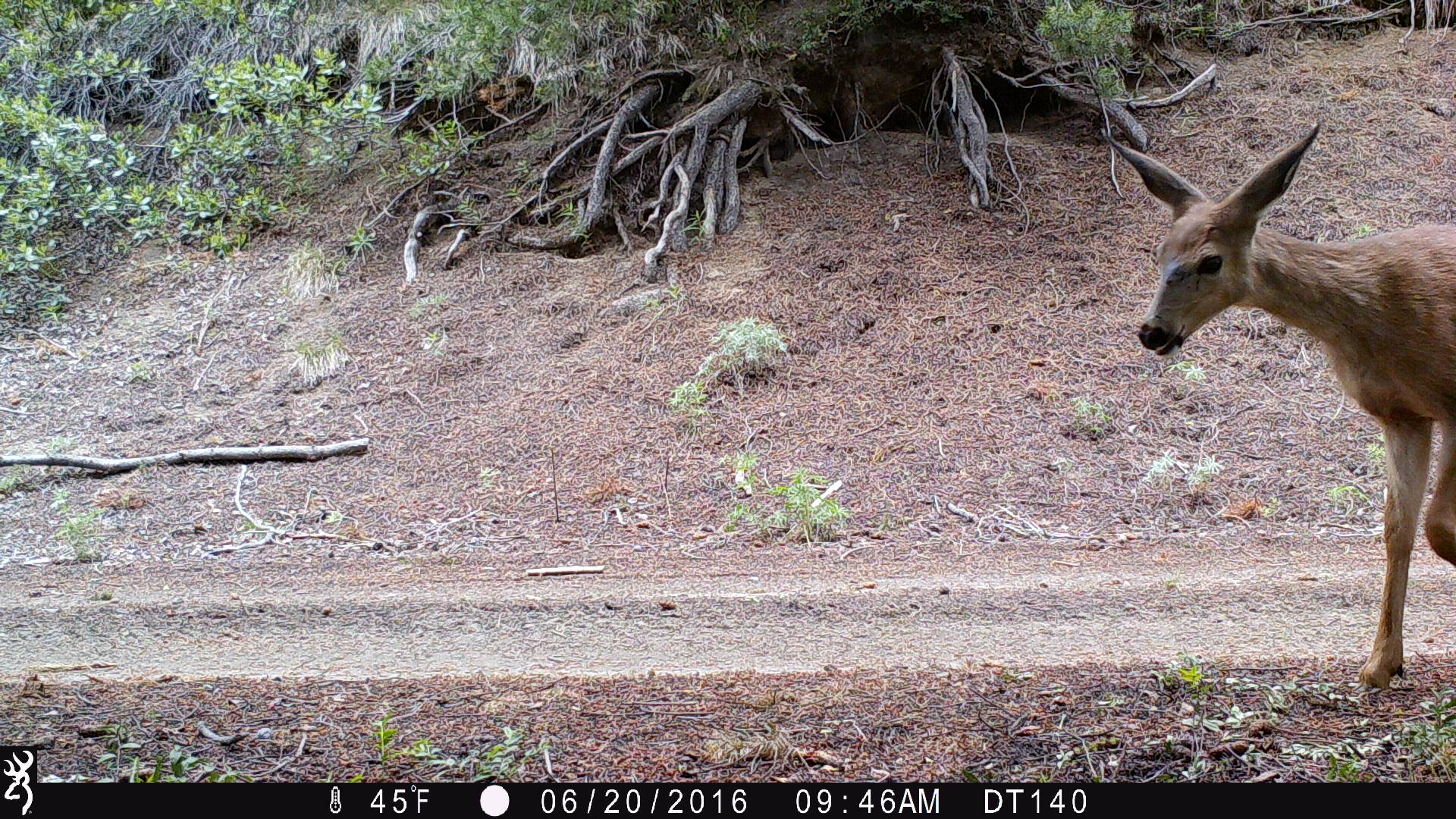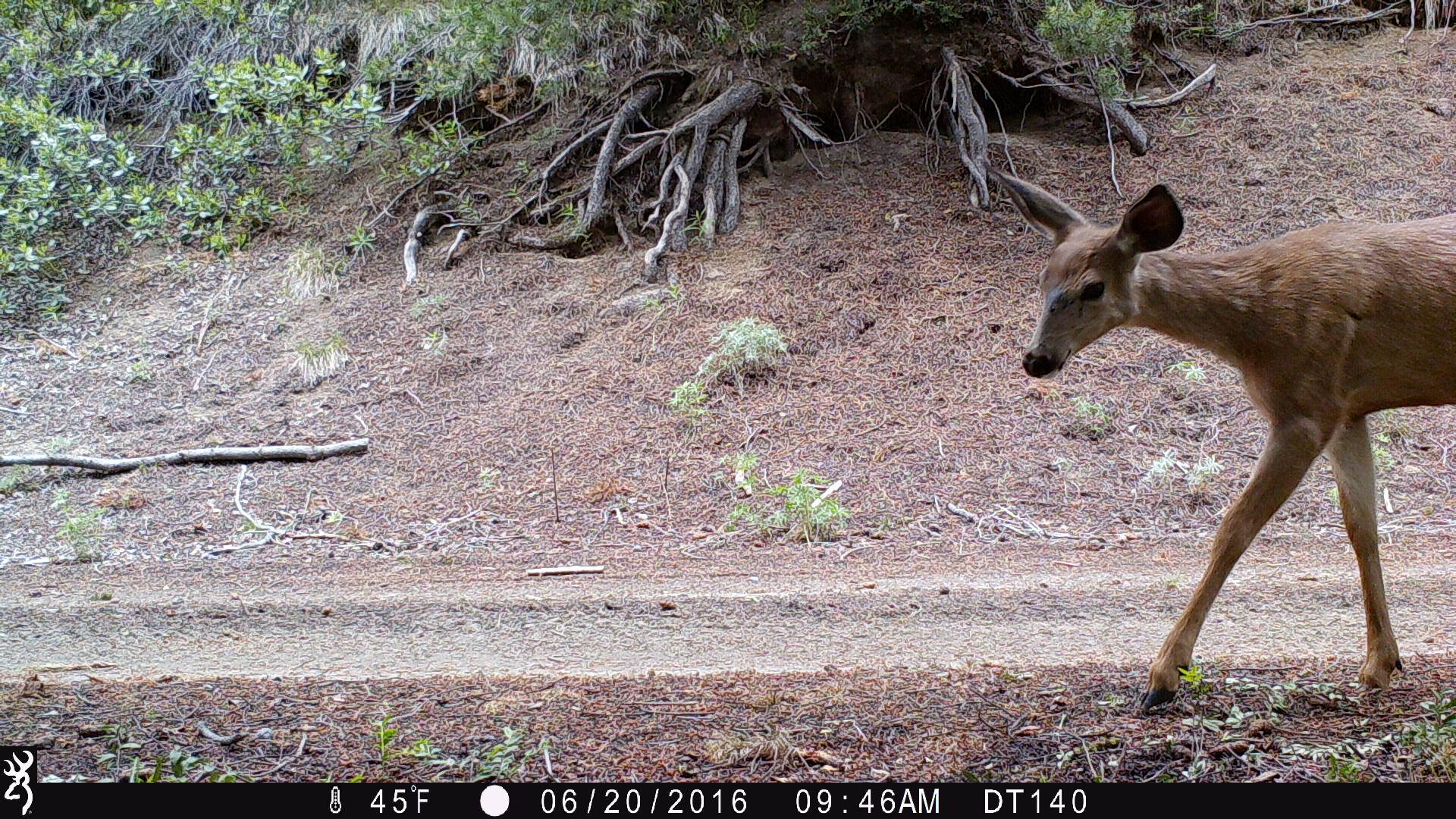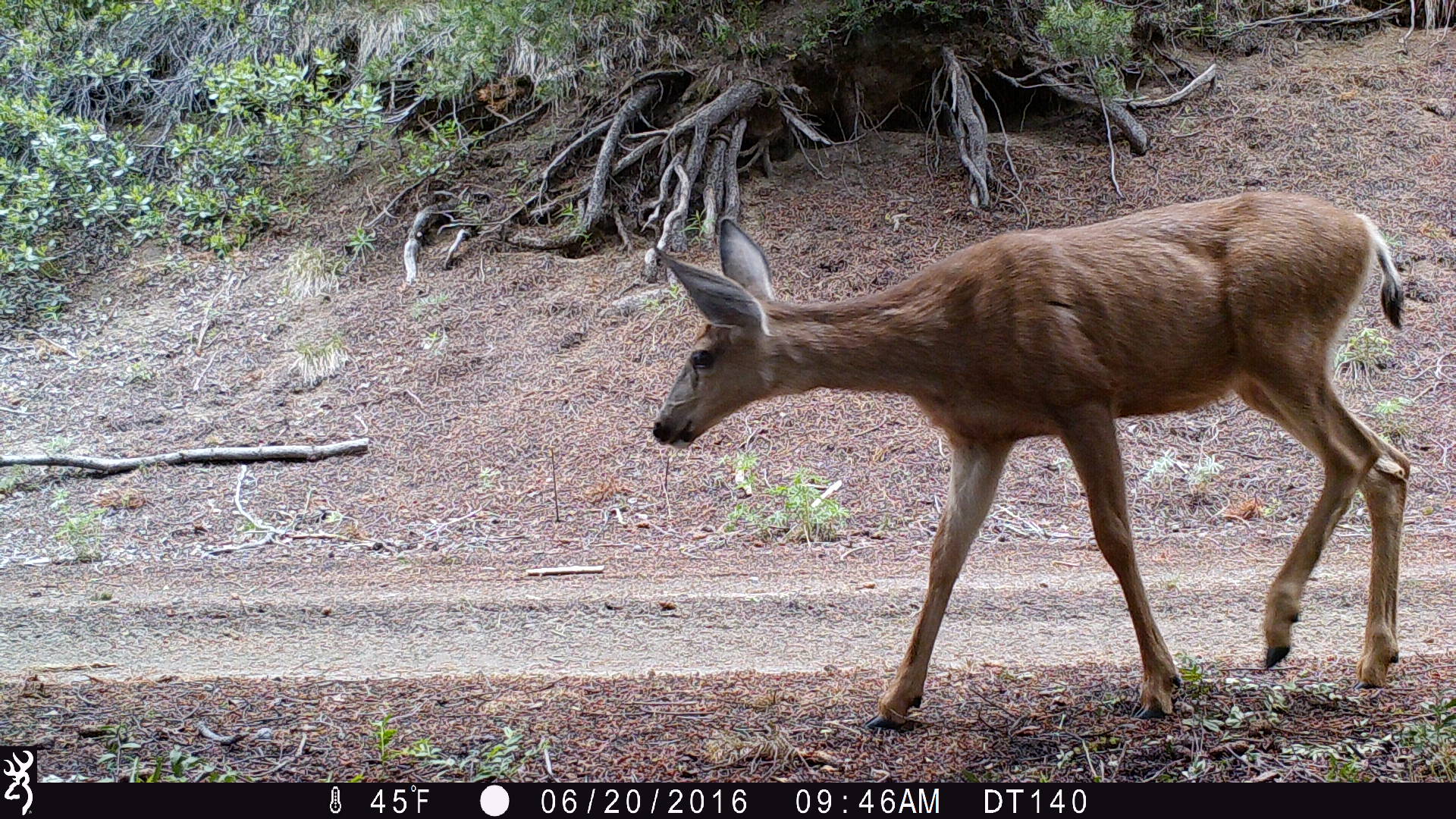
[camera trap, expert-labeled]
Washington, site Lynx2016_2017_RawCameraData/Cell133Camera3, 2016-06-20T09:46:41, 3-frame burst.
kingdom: Animalia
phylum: Chordata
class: Mammalia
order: Artiodactyla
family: Cervidae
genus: Odocoileus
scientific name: Odocoileus hemionus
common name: mule deer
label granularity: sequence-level